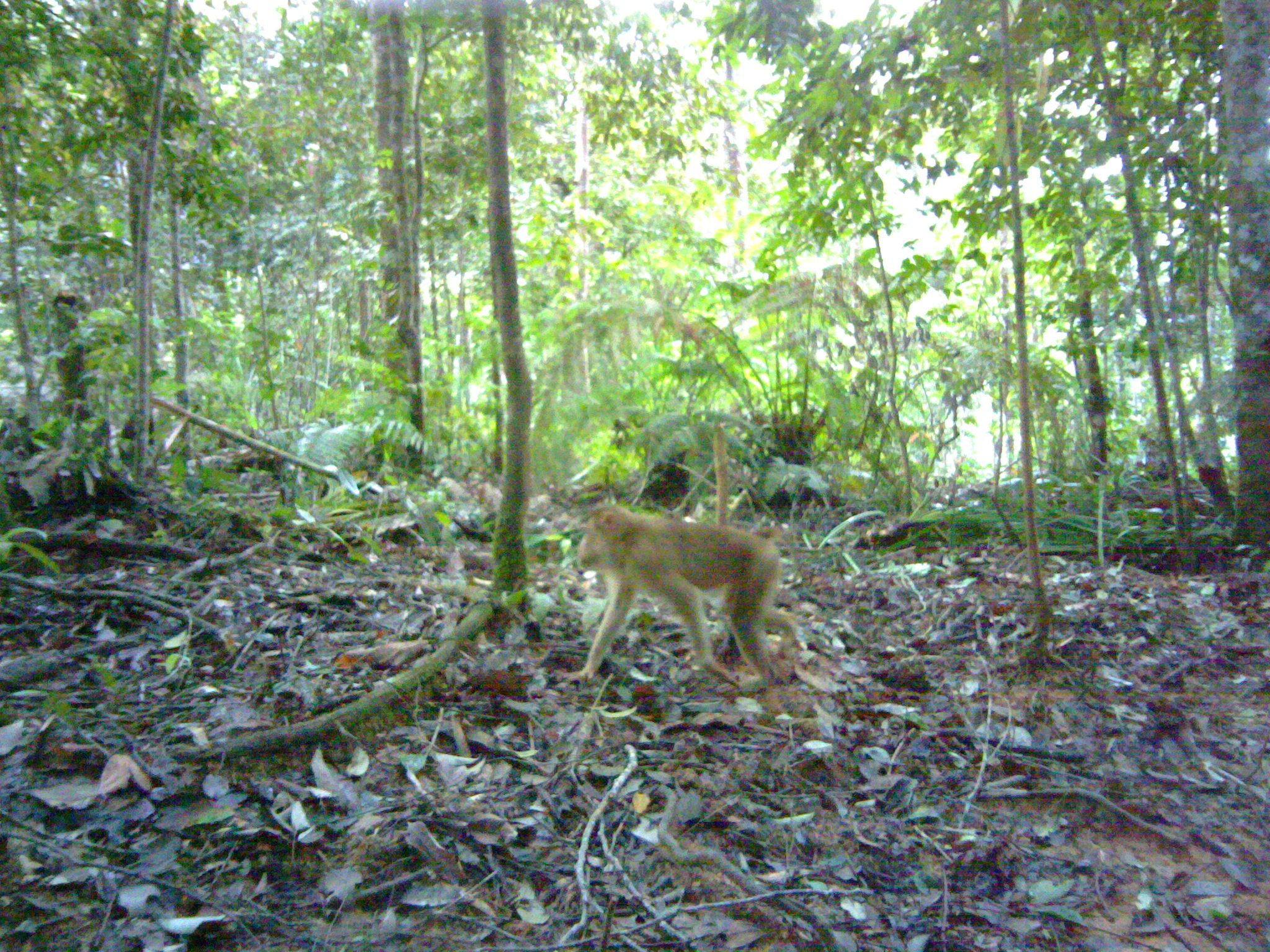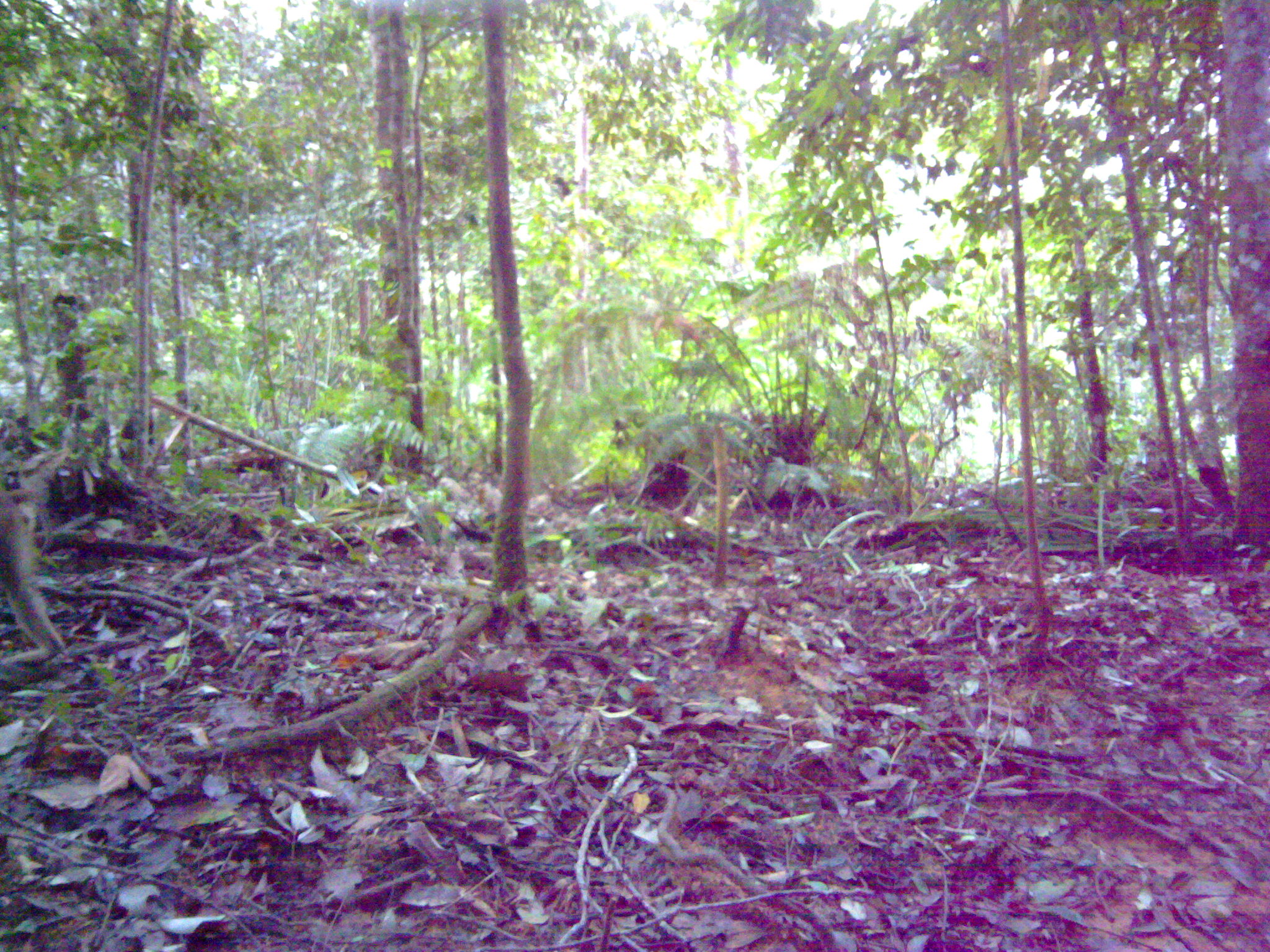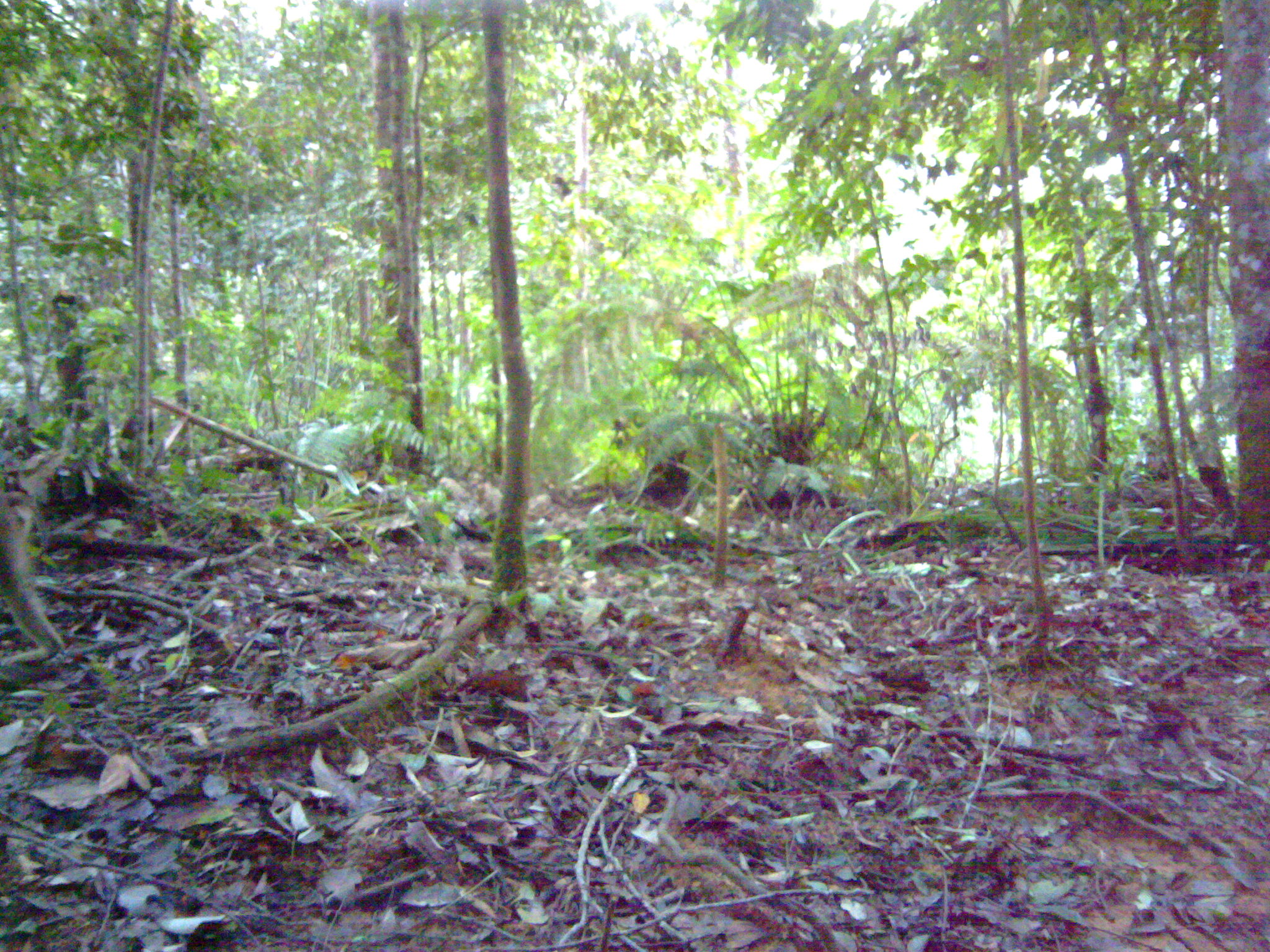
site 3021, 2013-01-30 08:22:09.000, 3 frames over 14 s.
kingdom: Animalia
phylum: Chordata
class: Mammalia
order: Primates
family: Cercopithecidae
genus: Macaca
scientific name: Macaca nemestrina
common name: southern pig-tailed macaque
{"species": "Macaca nemestrina (southern pig-tailed macaque)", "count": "1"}